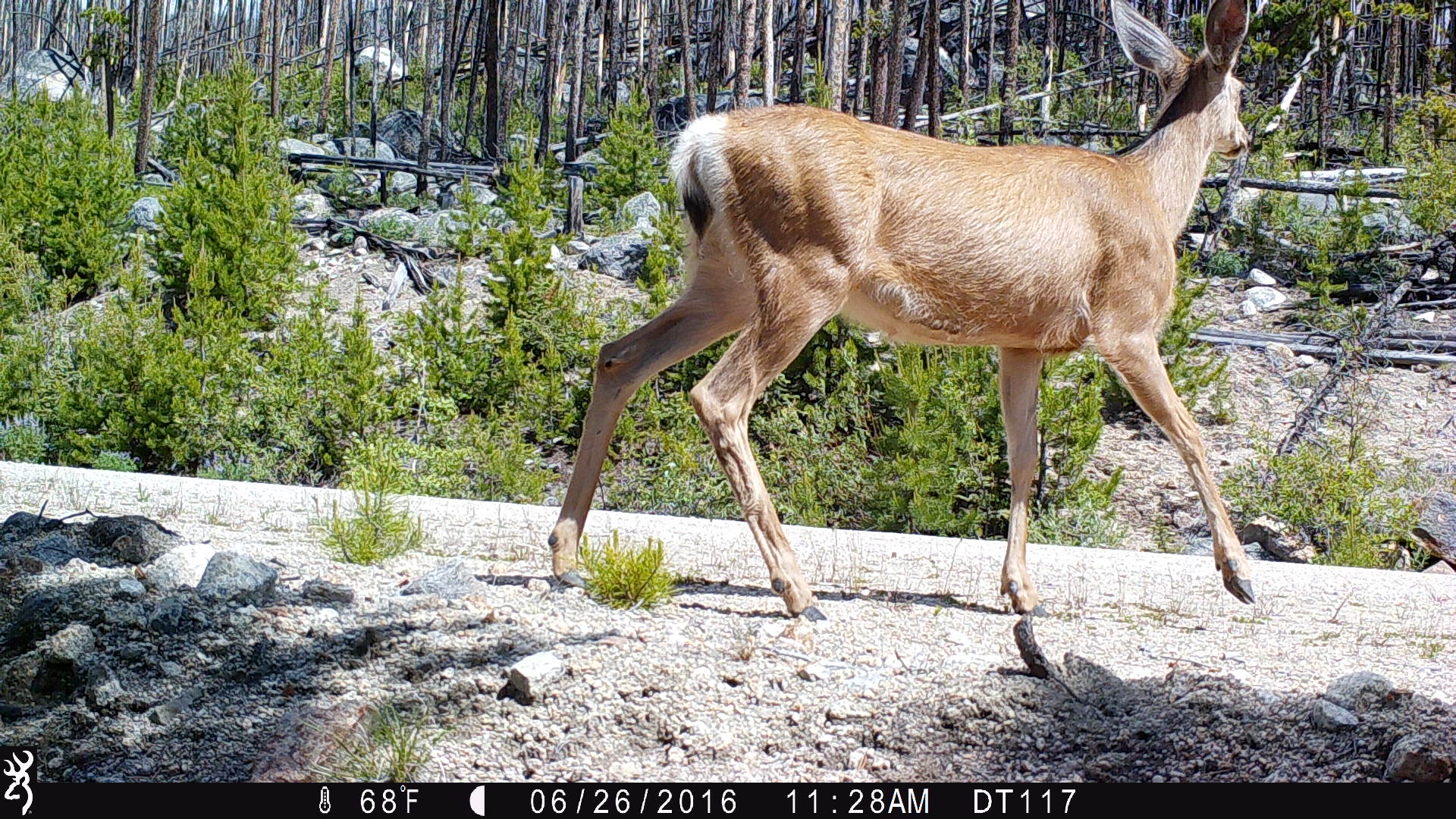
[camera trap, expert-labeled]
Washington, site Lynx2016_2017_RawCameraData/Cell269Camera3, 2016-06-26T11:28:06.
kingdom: Animalia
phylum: Chordata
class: Mammalia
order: Artiodactyla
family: Cervidae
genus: Odocoileus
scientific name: Odocoileus hemionus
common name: mule deer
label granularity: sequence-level